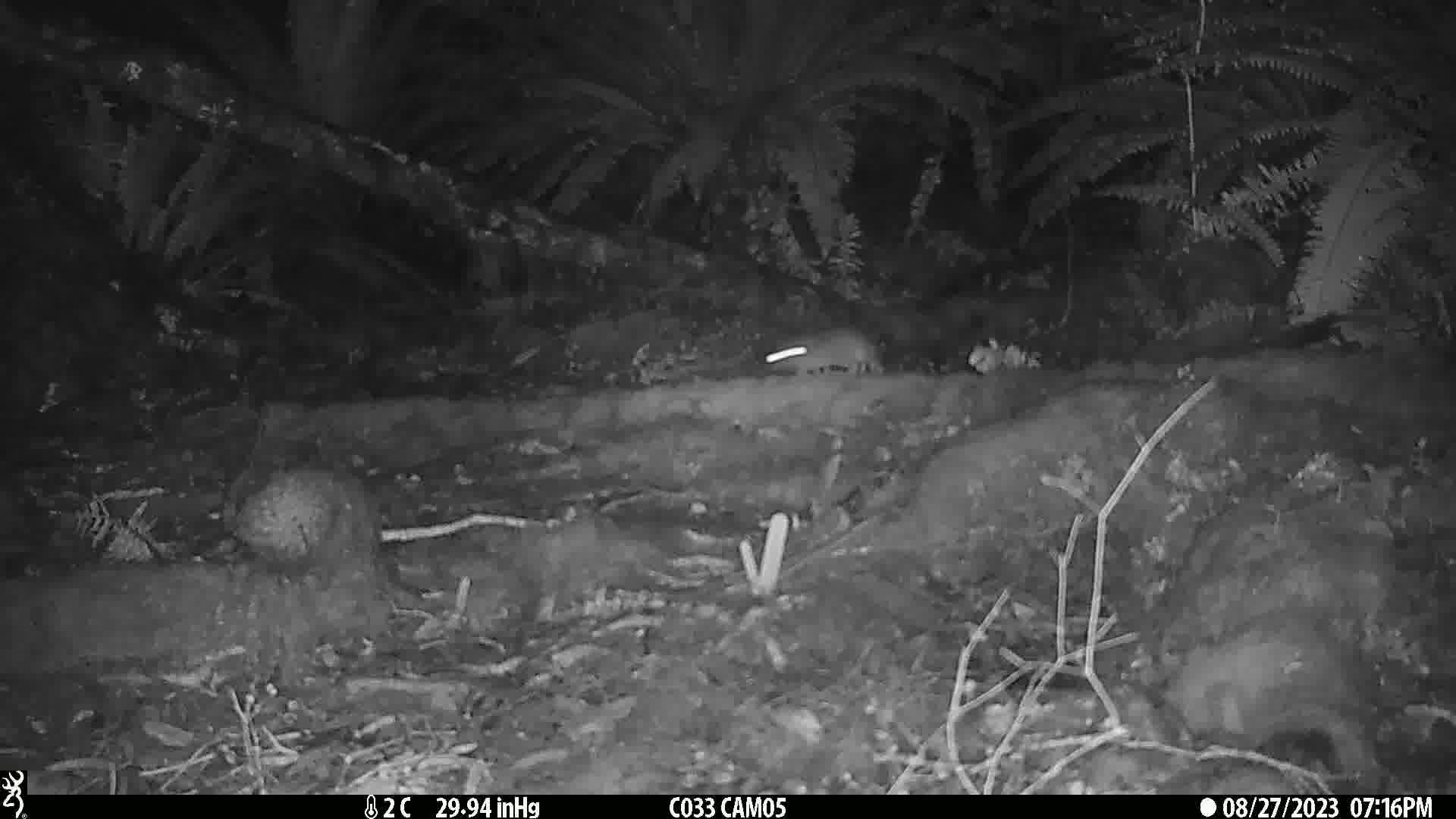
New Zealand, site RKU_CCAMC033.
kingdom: Animalia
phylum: Chordata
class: Mammalia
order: Rodentia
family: Muridae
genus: Rattus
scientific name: Rattus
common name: rat